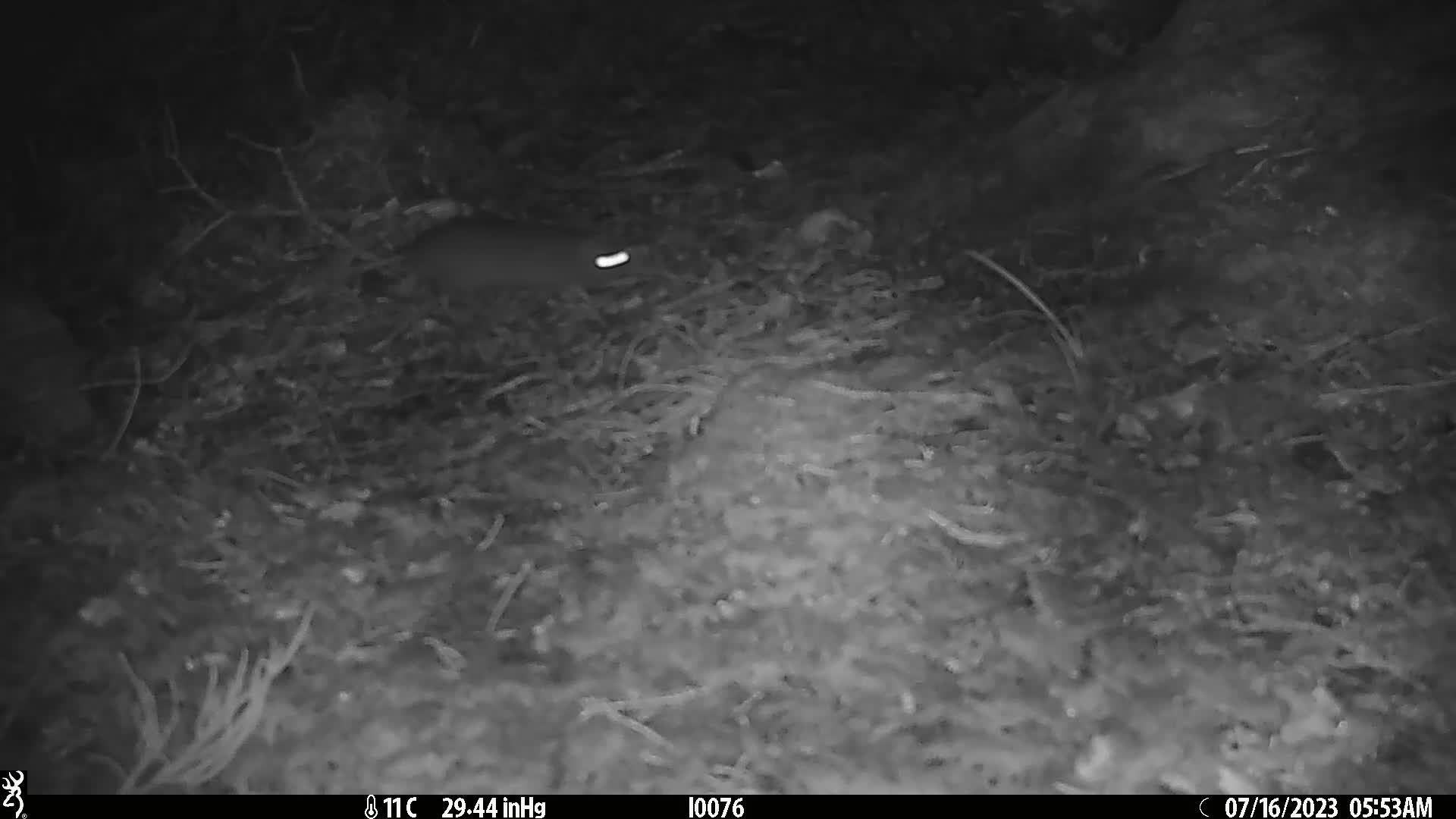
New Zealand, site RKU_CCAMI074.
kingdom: Animalia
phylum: Chordata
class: Mammalia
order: Rodentia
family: Muridae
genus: Rattus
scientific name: Rattus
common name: rat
Rat (Rattus).